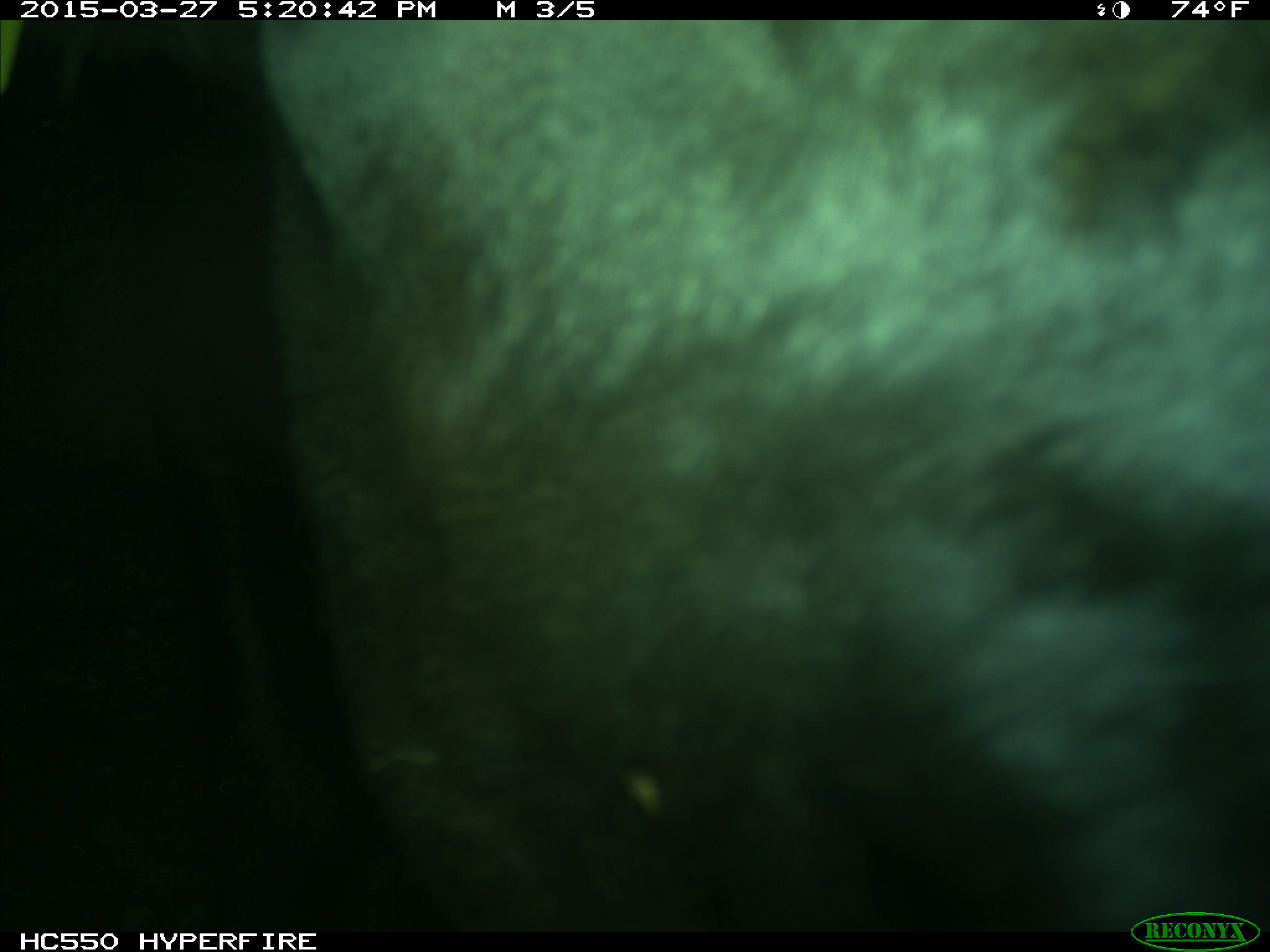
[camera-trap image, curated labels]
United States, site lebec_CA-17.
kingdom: Animalia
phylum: Chordata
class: Mammalia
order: Artiodactyla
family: Bovidae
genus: Bos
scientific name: Bos taurus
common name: domestic cow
Bos taurus (domestic cow).